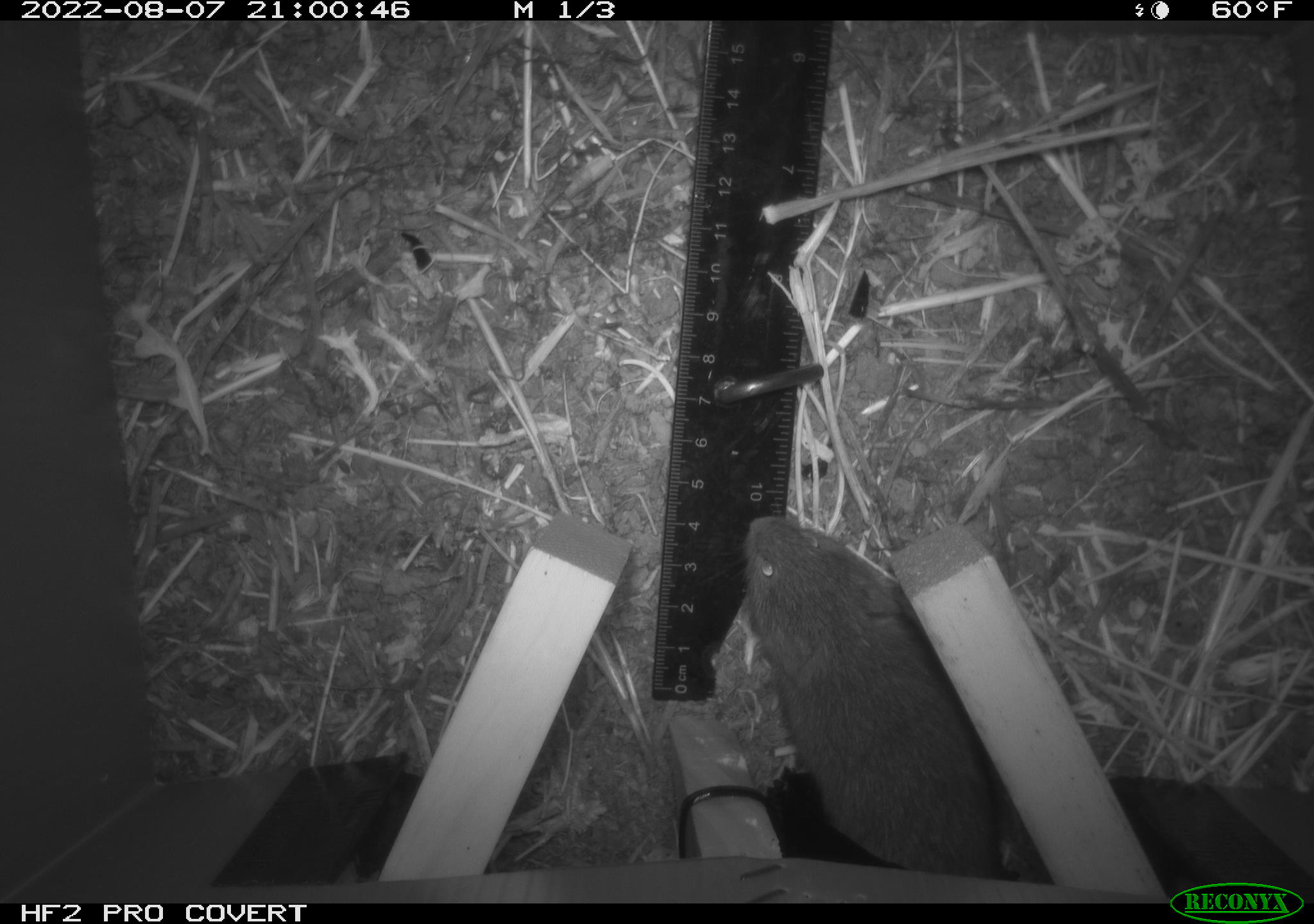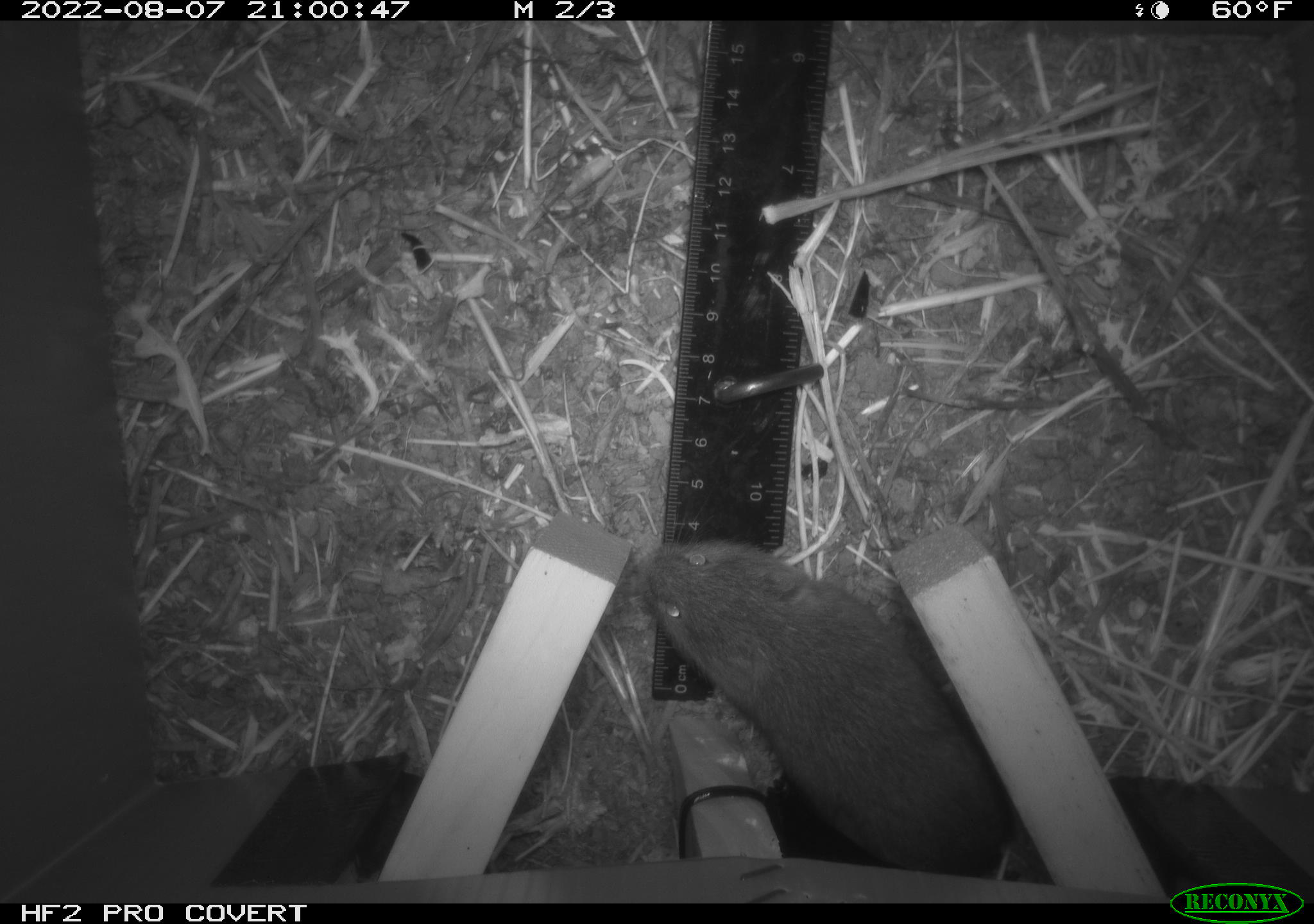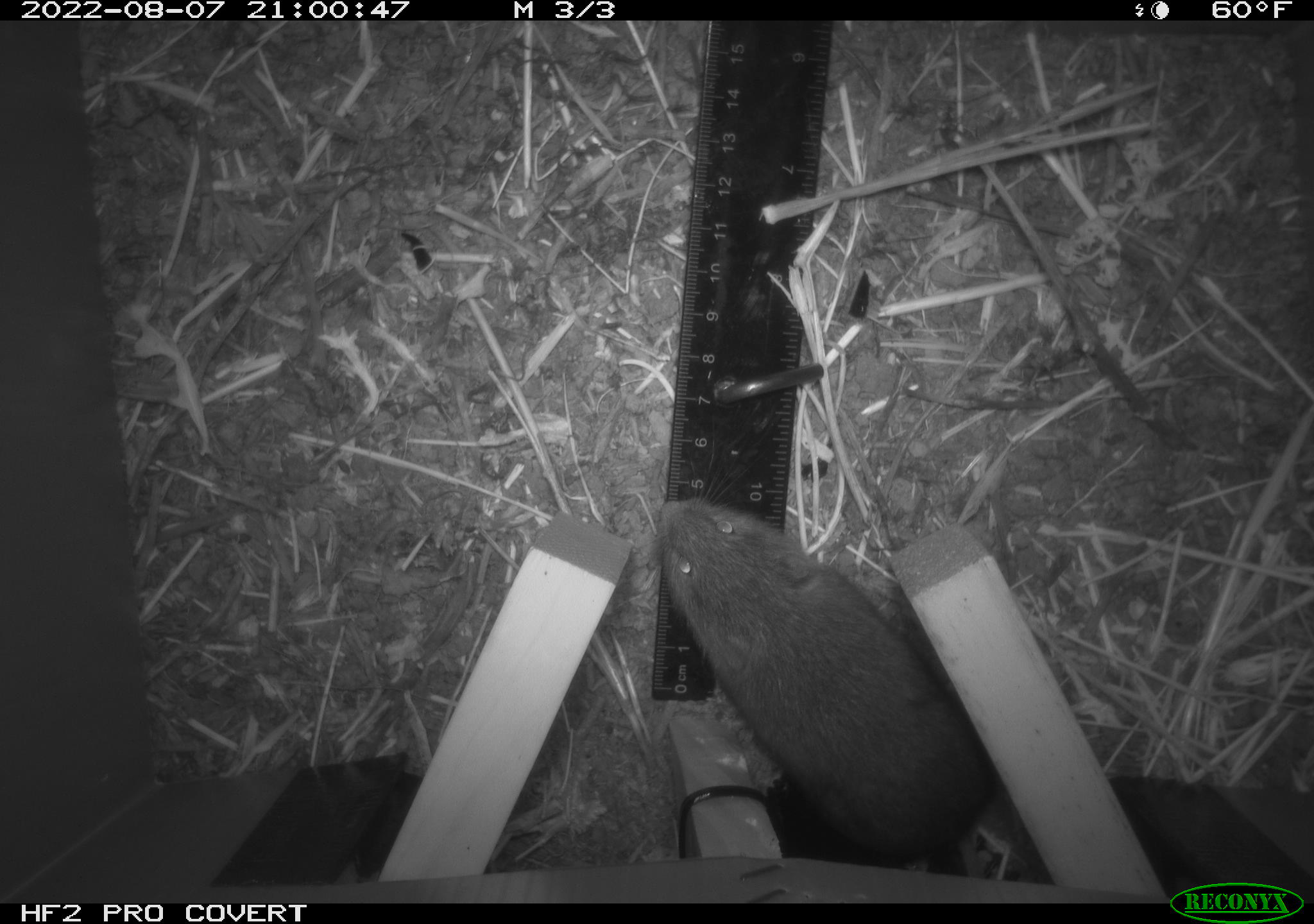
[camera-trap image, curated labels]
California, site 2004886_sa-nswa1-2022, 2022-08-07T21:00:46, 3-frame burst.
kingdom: Animalia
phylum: Chordata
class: Mammalia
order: Rodentia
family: Cricetidae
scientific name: Cricetidae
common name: hamsters, voles, lemmings, and allies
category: cricetidae family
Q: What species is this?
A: Cricetidae family (hamsters, voles, lemmings, and allies) (Cricetidae).